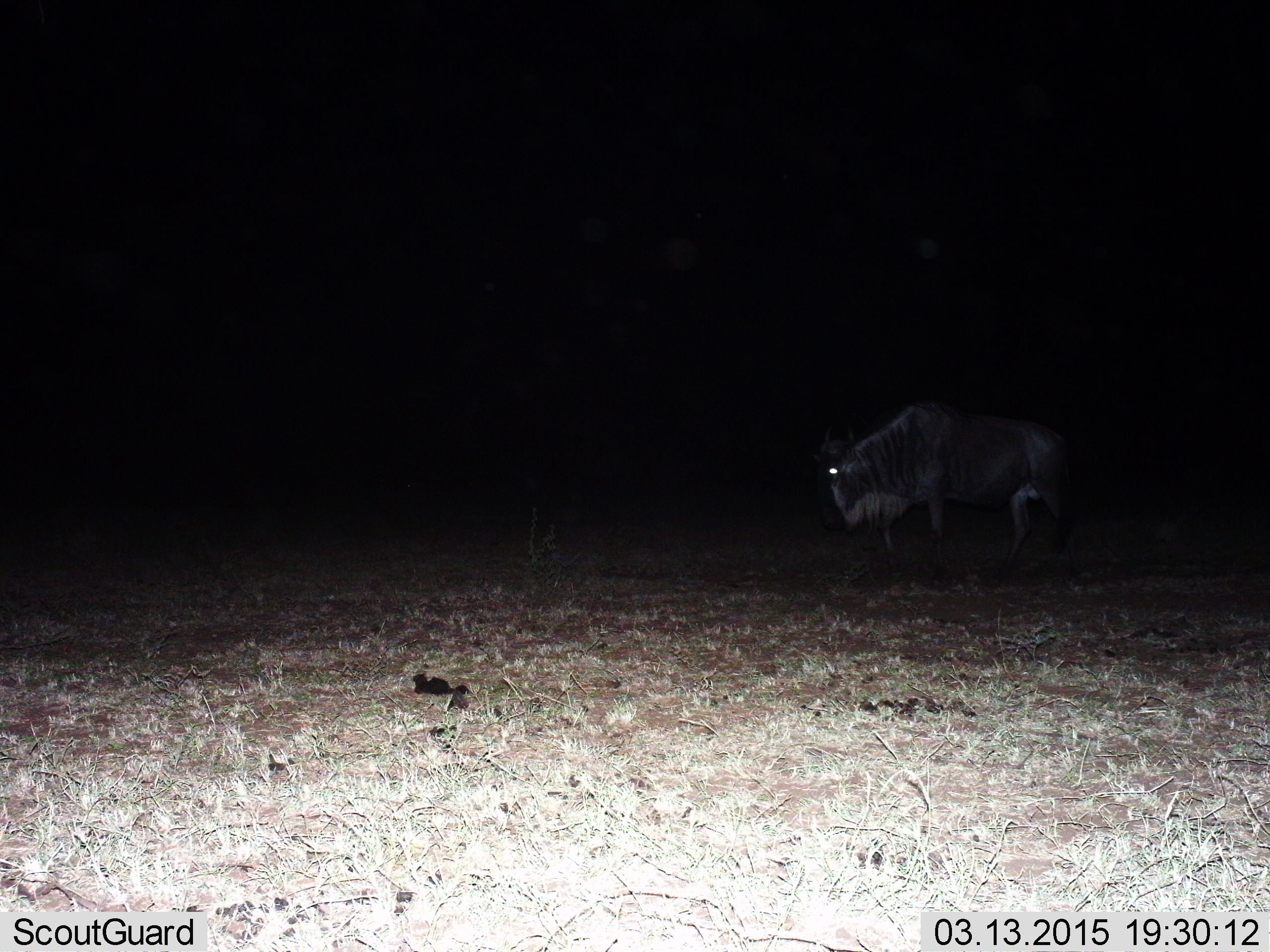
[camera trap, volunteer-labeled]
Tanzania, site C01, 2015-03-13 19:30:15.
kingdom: Animalia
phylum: Chordata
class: Mammalia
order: Artiodactyla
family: Bovidae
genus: Connochaetes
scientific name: Connochaetes taurinus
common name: blue wildebeest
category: wildebeest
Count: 1.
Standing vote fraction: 50%.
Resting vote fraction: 0%.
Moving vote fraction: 30%.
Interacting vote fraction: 0%.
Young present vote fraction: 0%.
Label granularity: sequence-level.